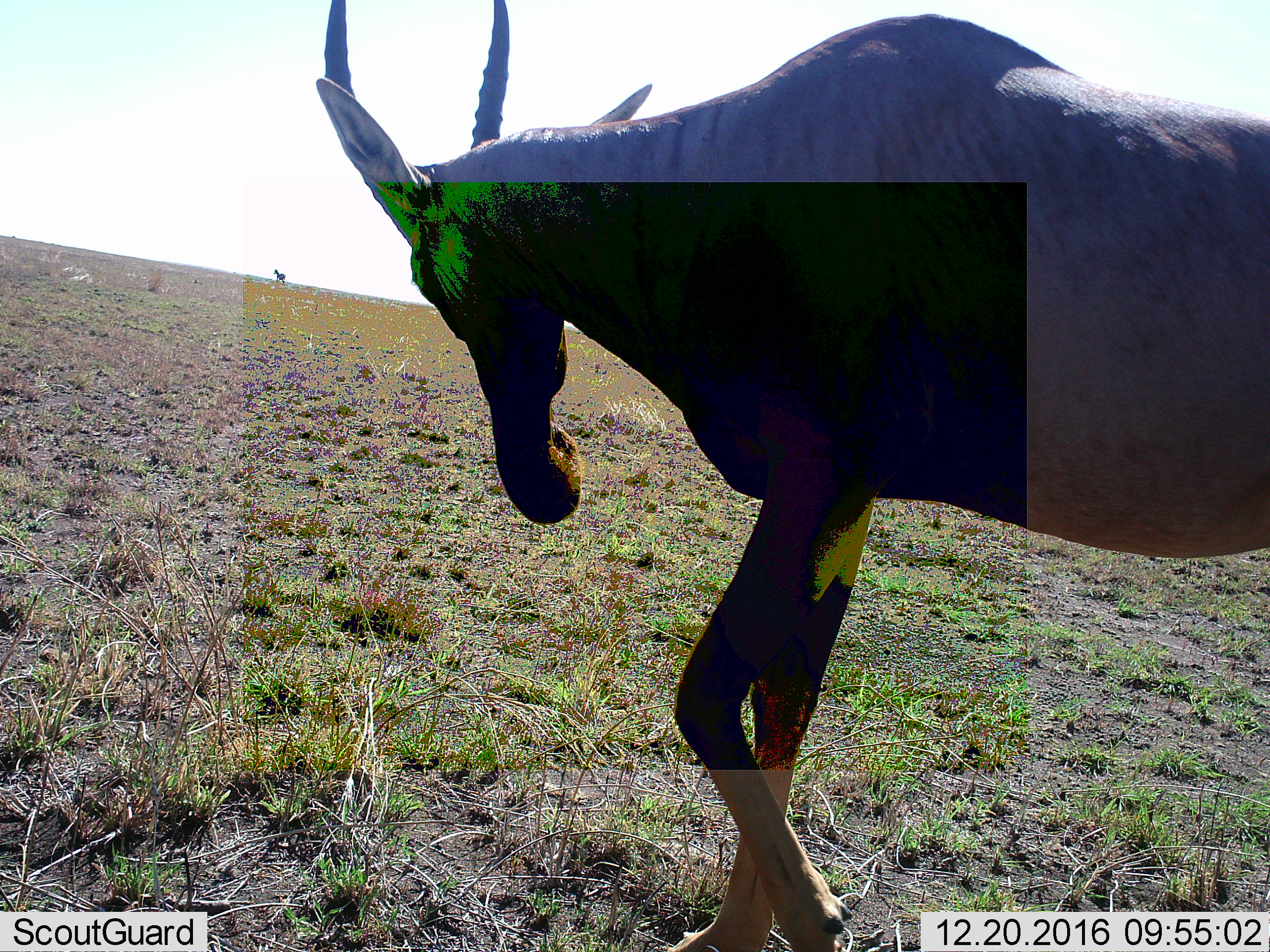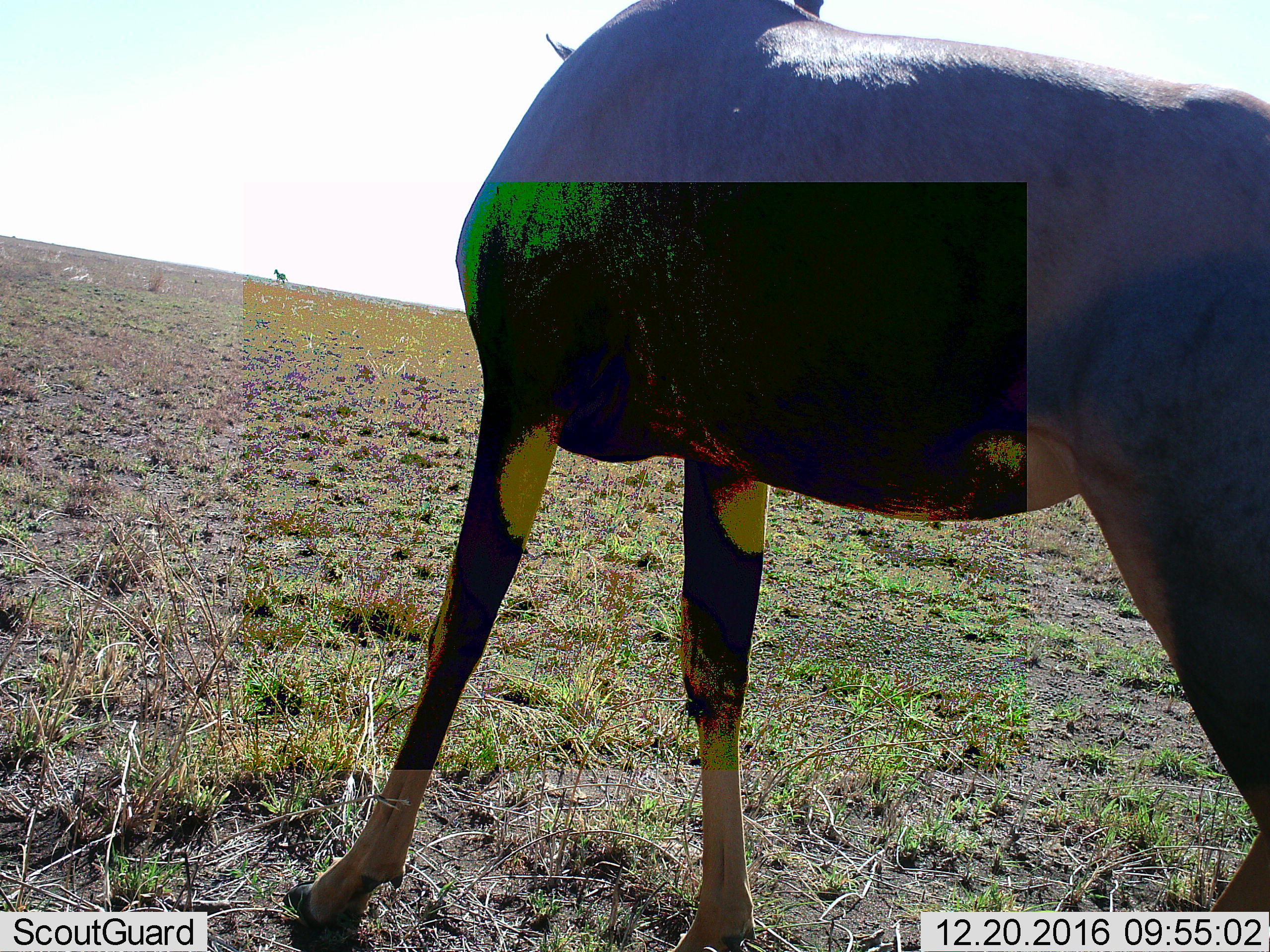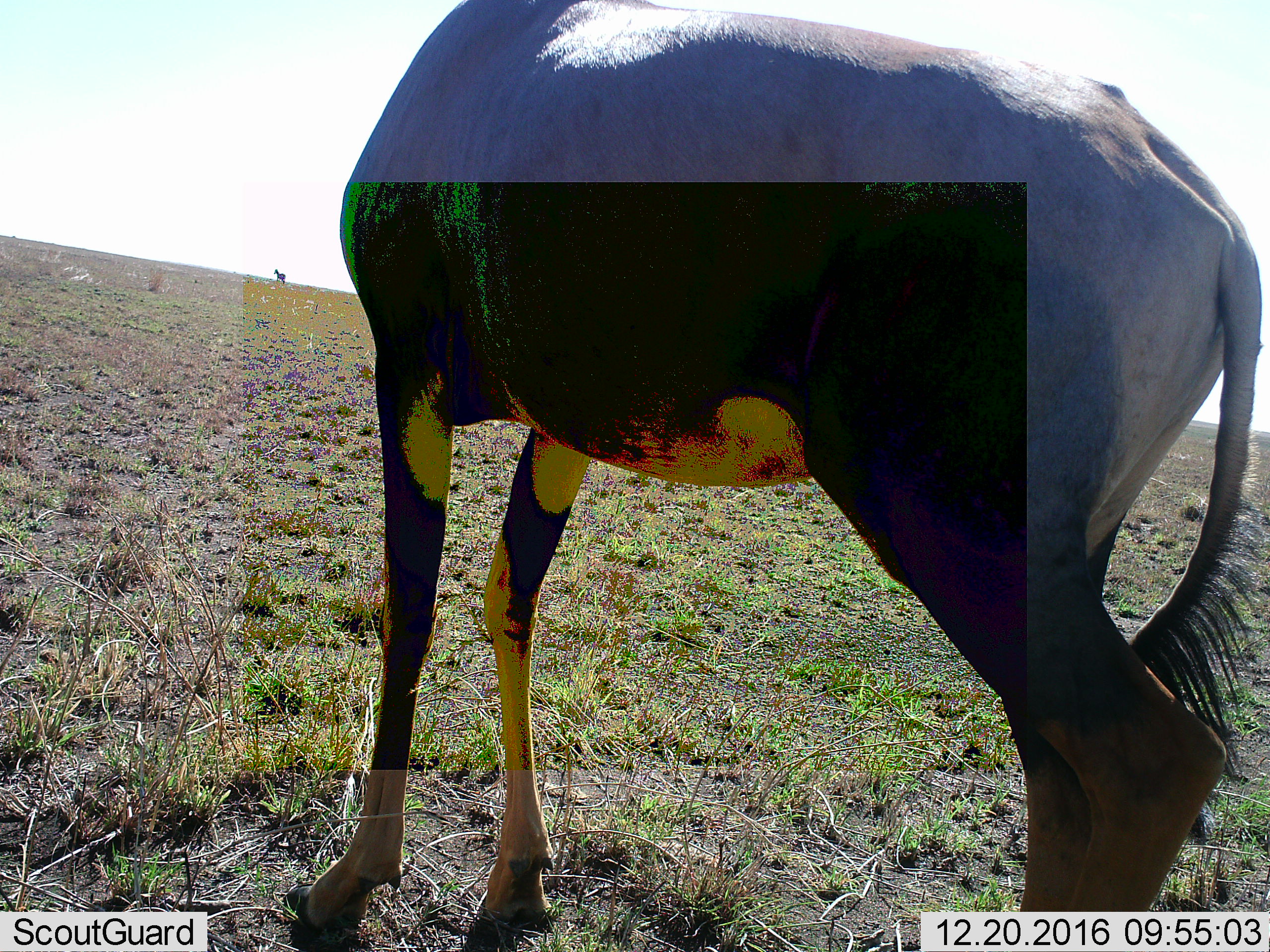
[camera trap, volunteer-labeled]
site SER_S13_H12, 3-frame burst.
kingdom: Animalia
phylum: Chordata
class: Mammalia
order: Artiodactyla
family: Bovidae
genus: Damaliscus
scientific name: Damaliscus lunatus jimela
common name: topi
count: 1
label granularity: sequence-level